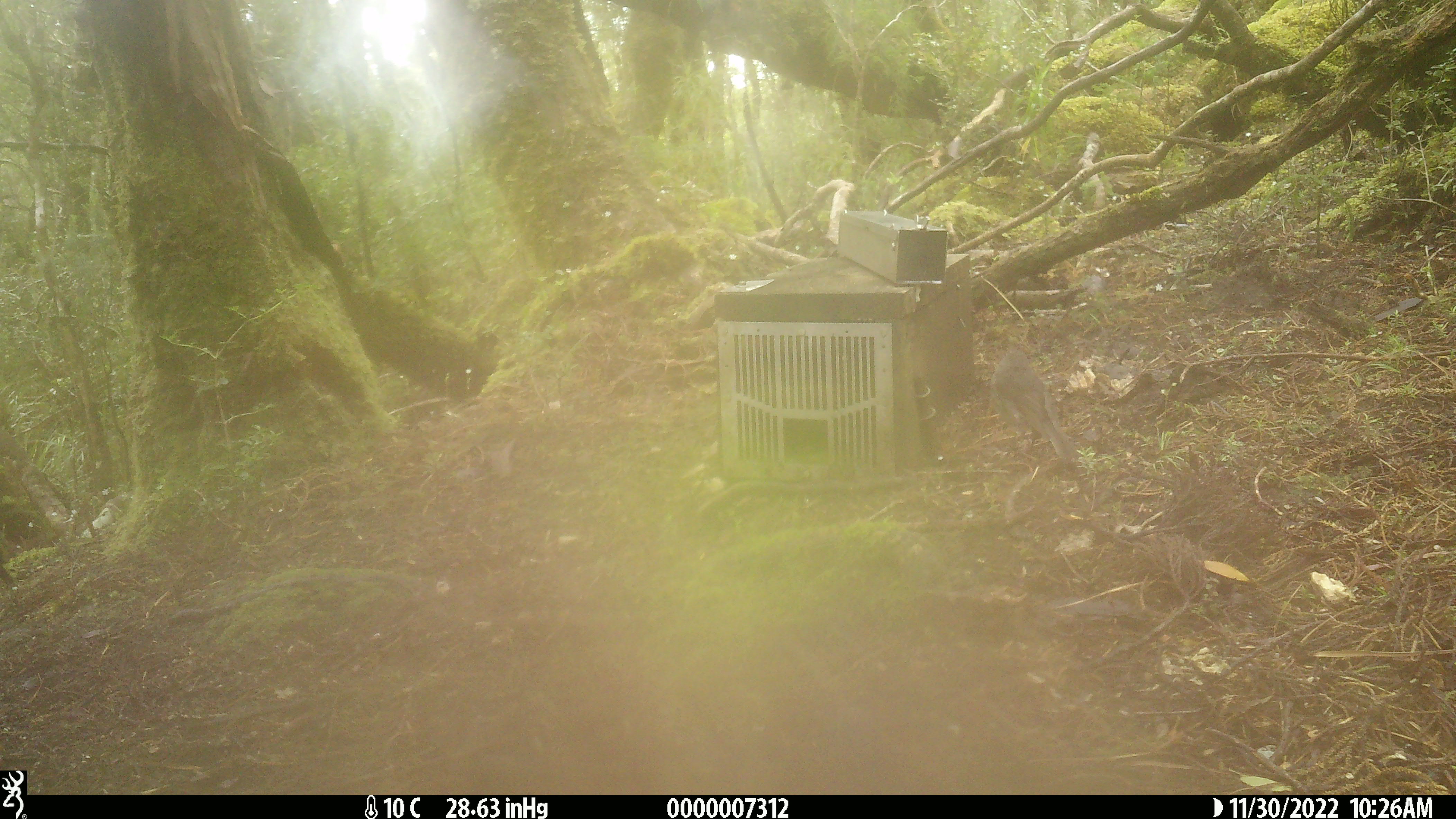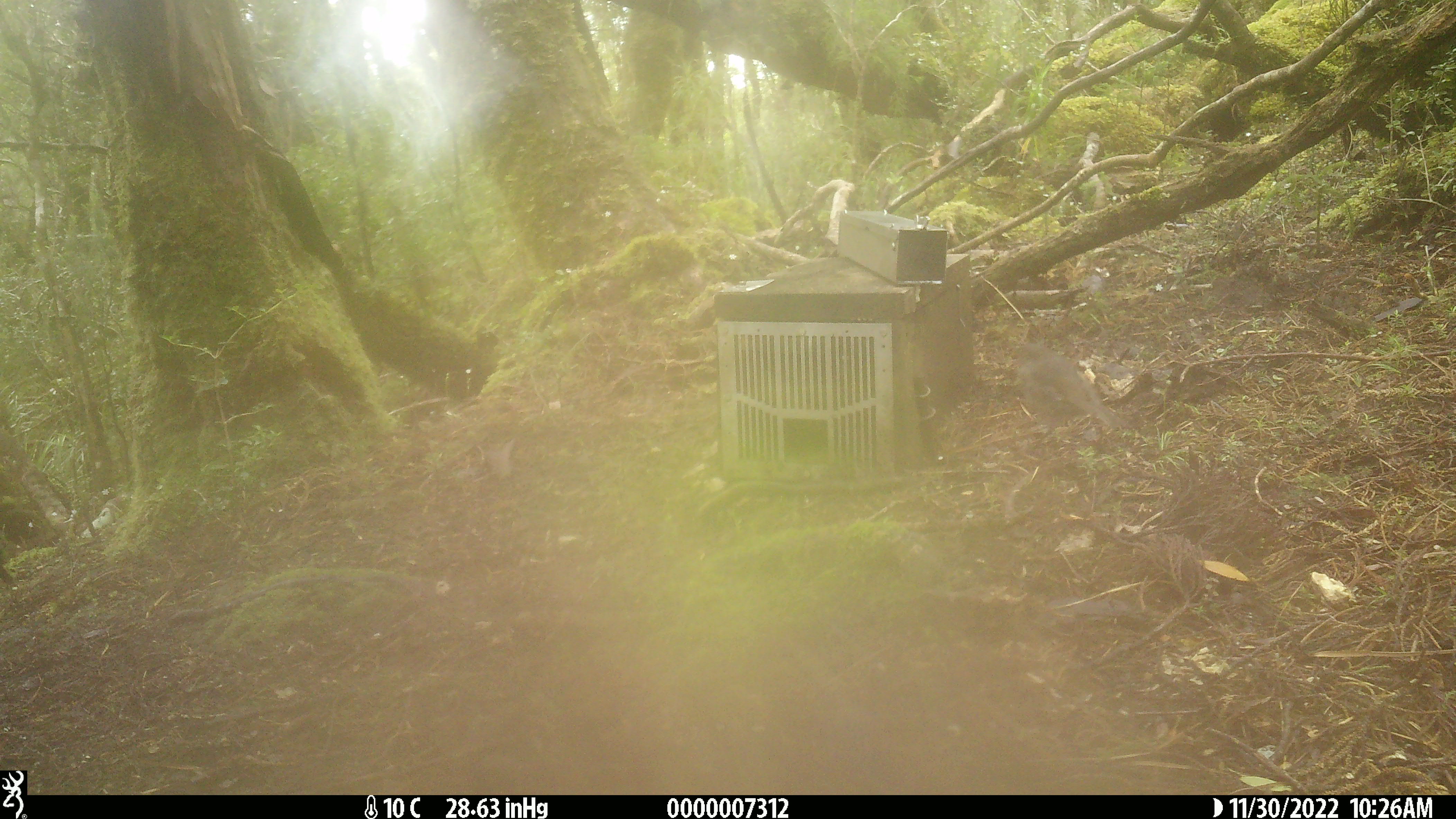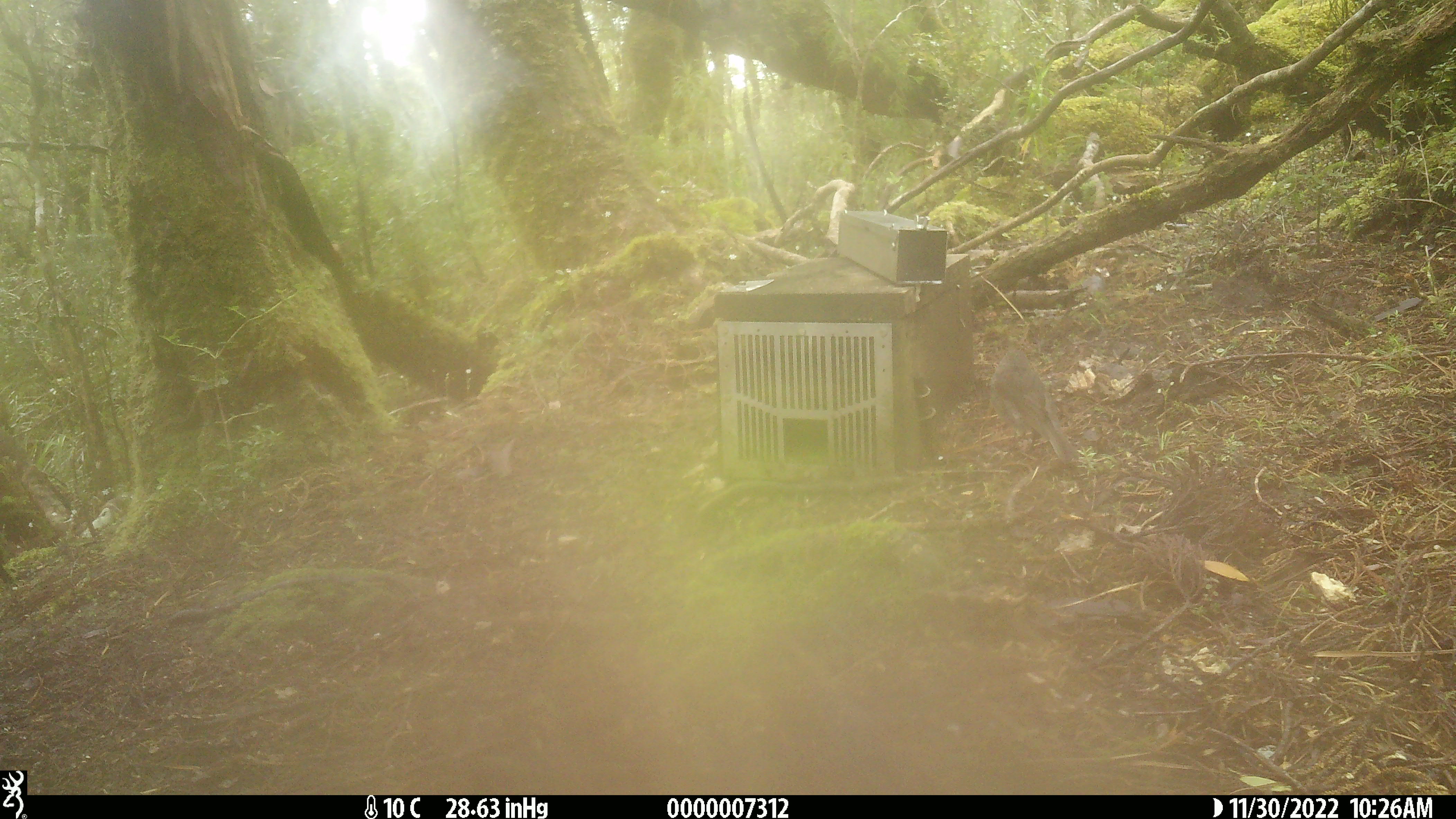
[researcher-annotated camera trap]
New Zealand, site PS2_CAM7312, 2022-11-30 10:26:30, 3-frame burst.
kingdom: Animalia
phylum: Chordata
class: Aves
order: Passeriformes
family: Petroicidae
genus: Petroica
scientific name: Petroica australis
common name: new zealand robin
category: robin